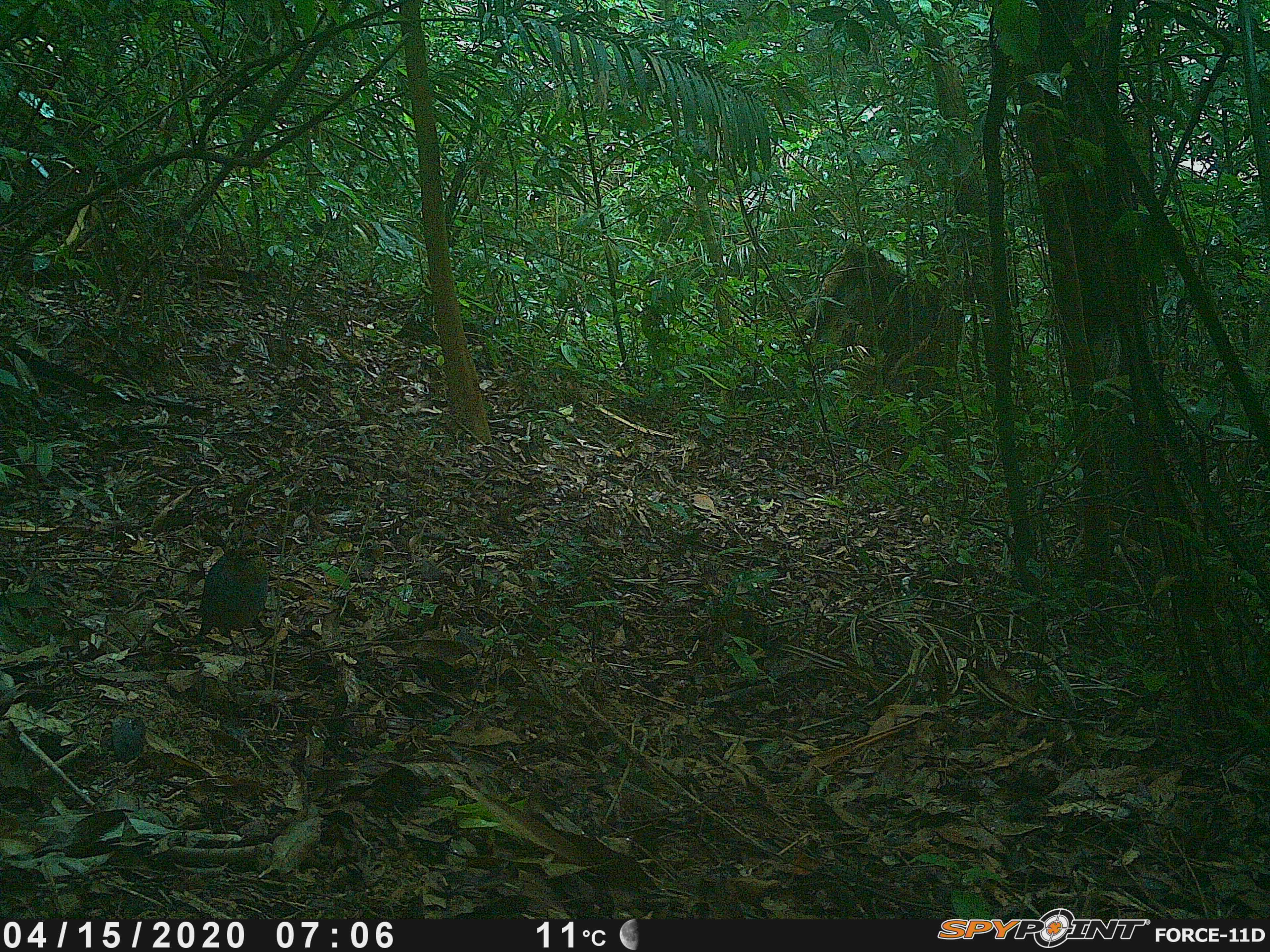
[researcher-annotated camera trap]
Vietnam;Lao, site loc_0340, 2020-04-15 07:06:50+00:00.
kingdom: Animalia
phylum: Chordata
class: Aves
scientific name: Aves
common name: bird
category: unidentified bird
Unidentified bird (bird) (Aves). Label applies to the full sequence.